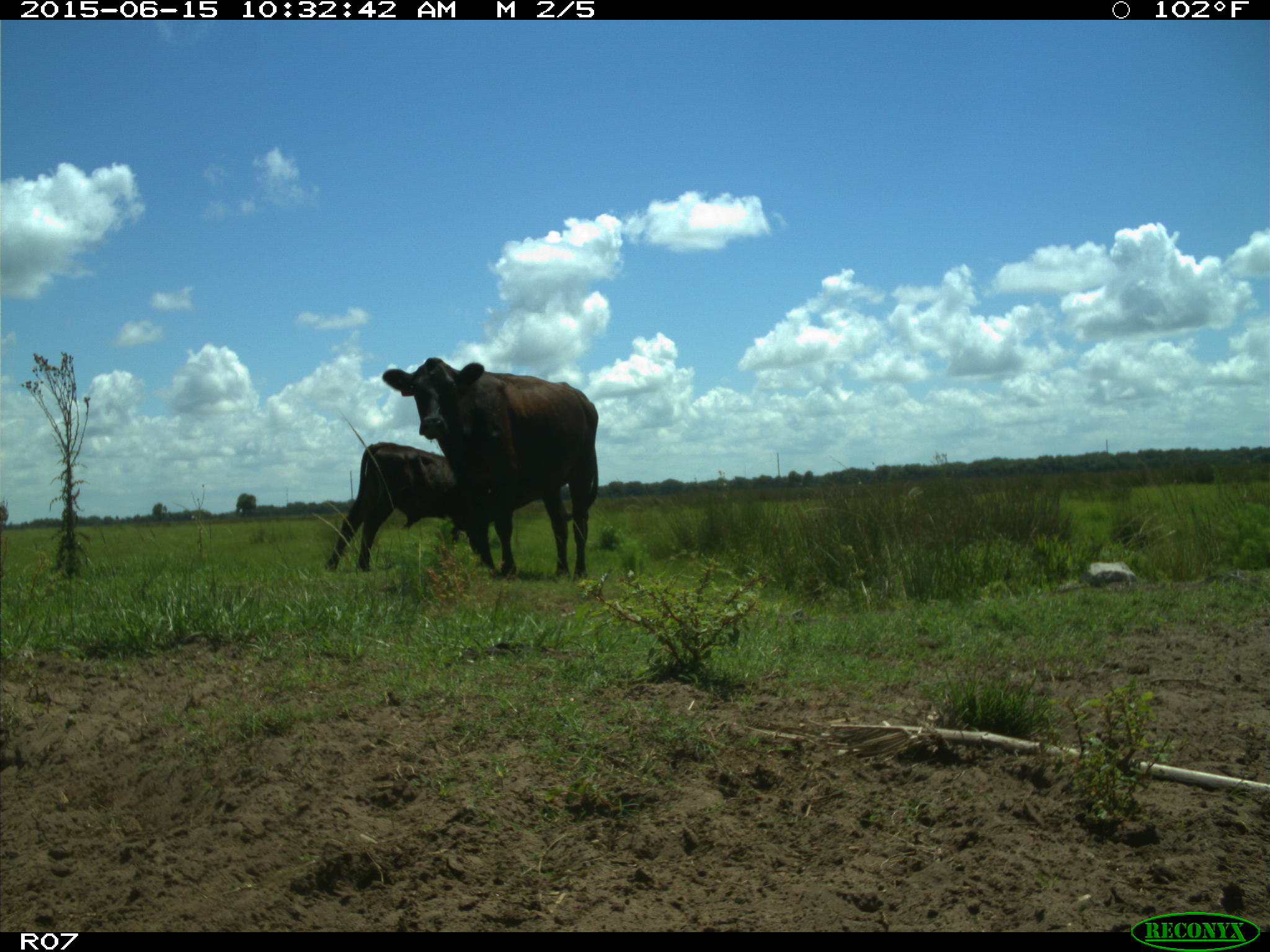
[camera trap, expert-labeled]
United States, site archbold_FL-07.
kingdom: Animalia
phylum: Chordata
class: Mammalia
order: Artiodactyla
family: Bovidae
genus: Bos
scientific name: Bos taurus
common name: domestic cow